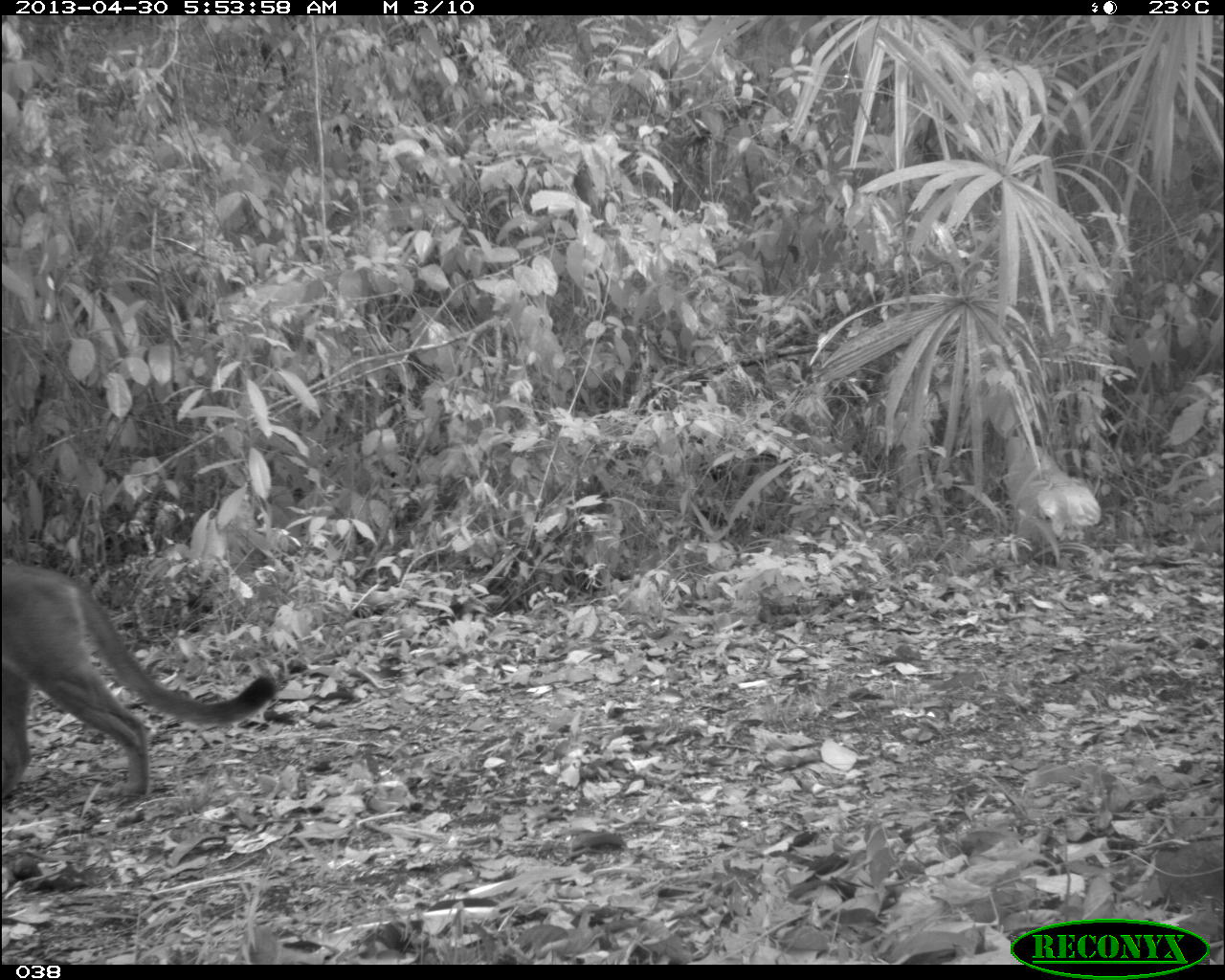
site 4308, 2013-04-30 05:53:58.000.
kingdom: Animalia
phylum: Chordata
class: Mammalia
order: Carnivora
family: Felidae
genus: Puma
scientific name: Puma concolor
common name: mountain lion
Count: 1.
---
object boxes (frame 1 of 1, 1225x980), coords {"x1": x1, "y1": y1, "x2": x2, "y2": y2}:
puma concolor: {"x1": 0, "y1": 563, "x2": 277, "y2": 801}